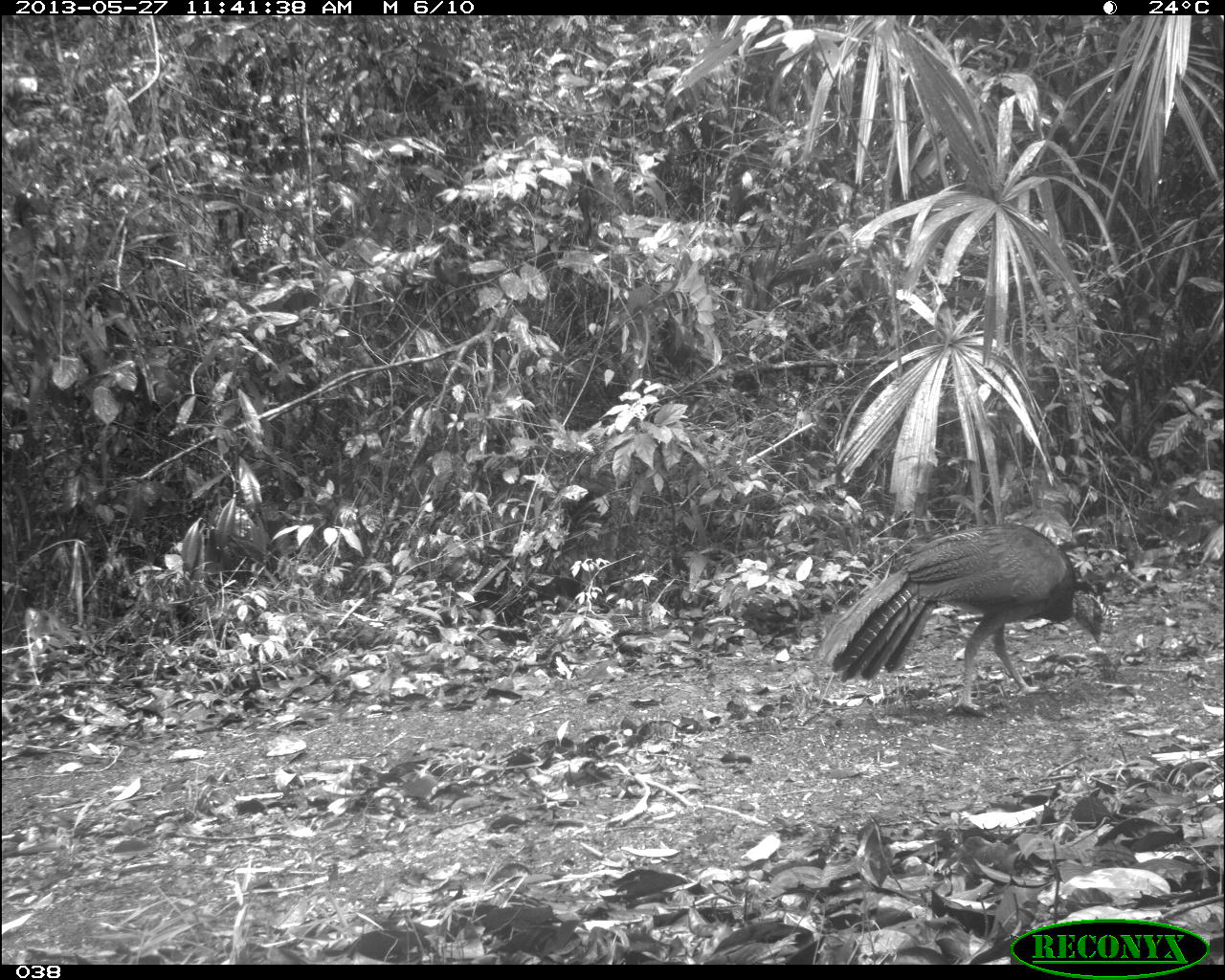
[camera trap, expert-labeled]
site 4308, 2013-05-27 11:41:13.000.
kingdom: Animalia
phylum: Chordata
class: Aves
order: Galliformes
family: Cracidae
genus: Crax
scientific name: Crax rubra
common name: great curassow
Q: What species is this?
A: Crax rubra (great curassow).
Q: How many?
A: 1.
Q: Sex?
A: Female.